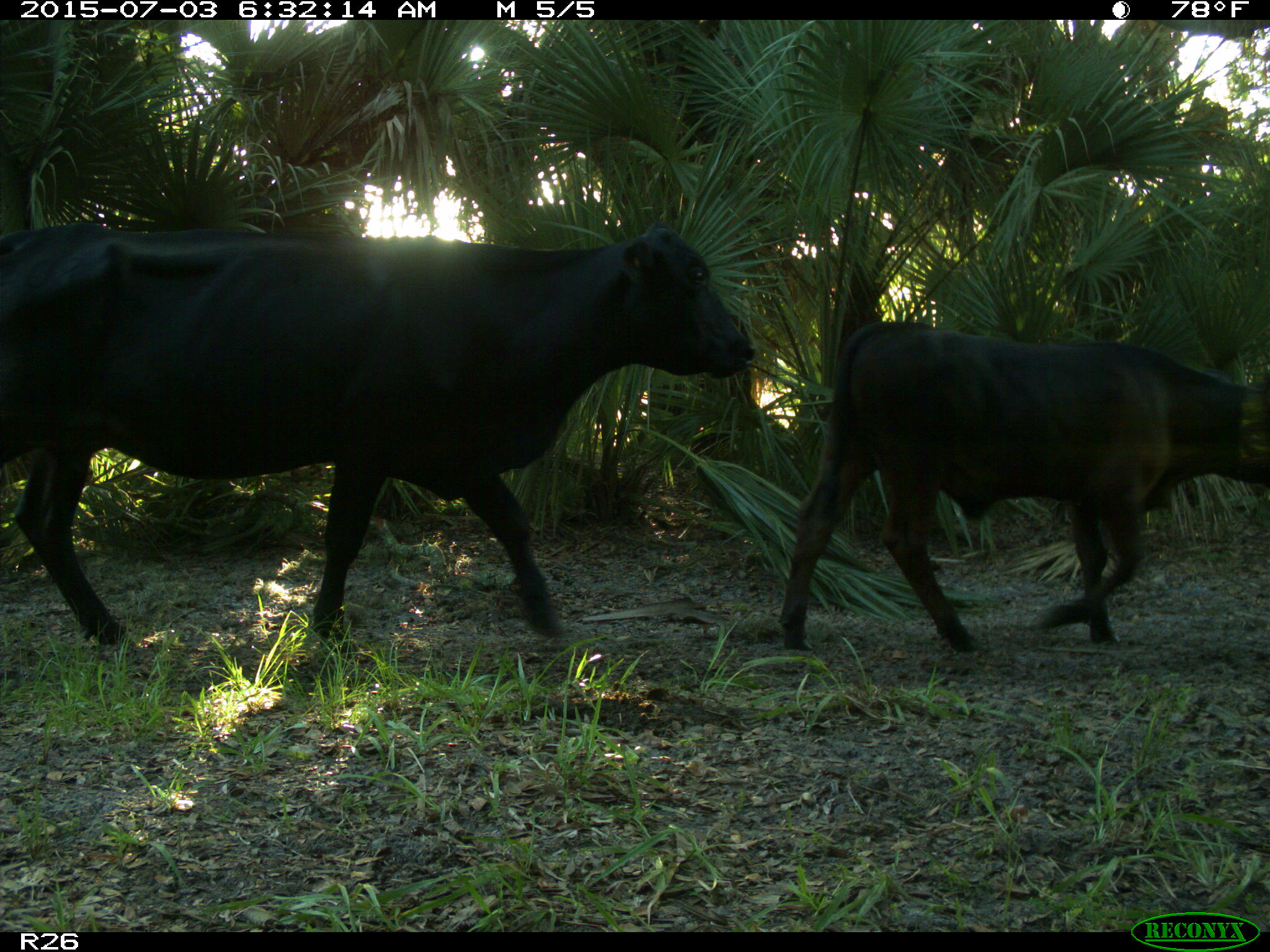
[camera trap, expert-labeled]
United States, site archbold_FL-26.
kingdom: Animalia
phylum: Chordata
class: Mammalia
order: Artiodactyla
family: Bovidae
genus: Bos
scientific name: Bos taurus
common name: domestic cow